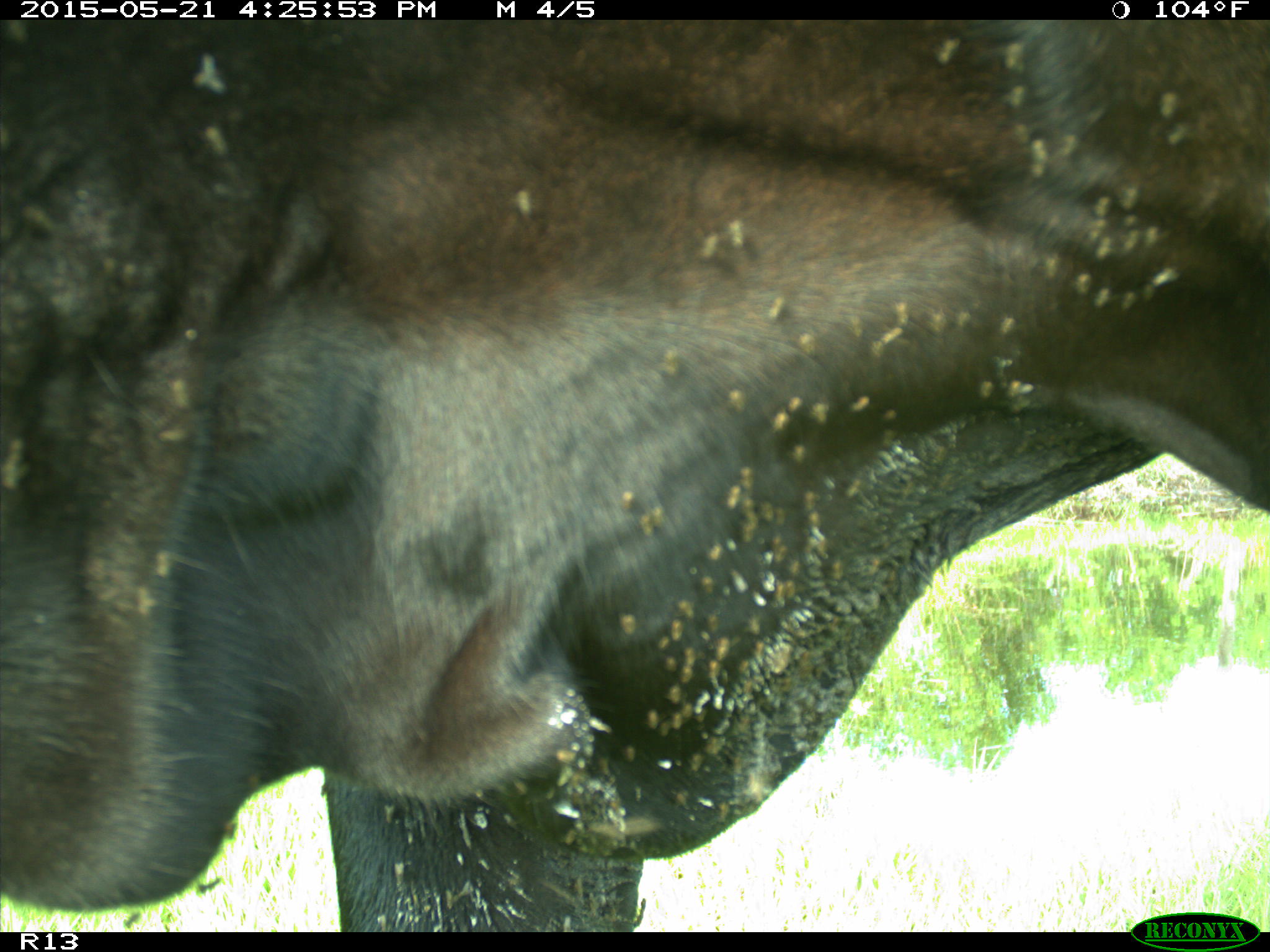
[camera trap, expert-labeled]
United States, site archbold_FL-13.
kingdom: Animalia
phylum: Chordata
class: Mammalia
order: Artiodactyla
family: Bovidae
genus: Bos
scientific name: Bos taurus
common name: domestic cow